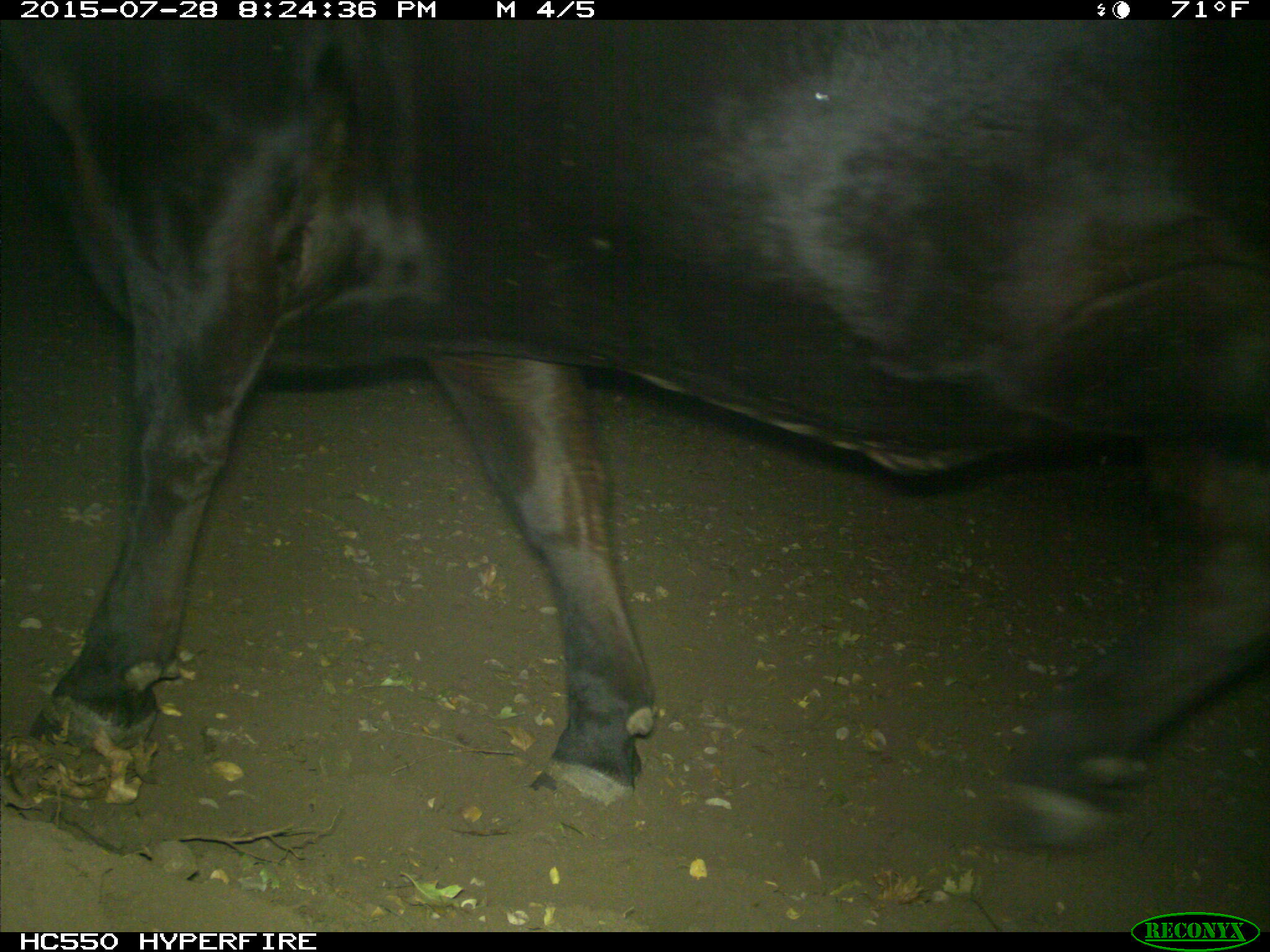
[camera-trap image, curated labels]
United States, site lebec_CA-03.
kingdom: Animalia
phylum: Chordata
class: Mammalia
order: Artiodactyla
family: Bovidae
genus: Bos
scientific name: Bos taurus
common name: domestic cow